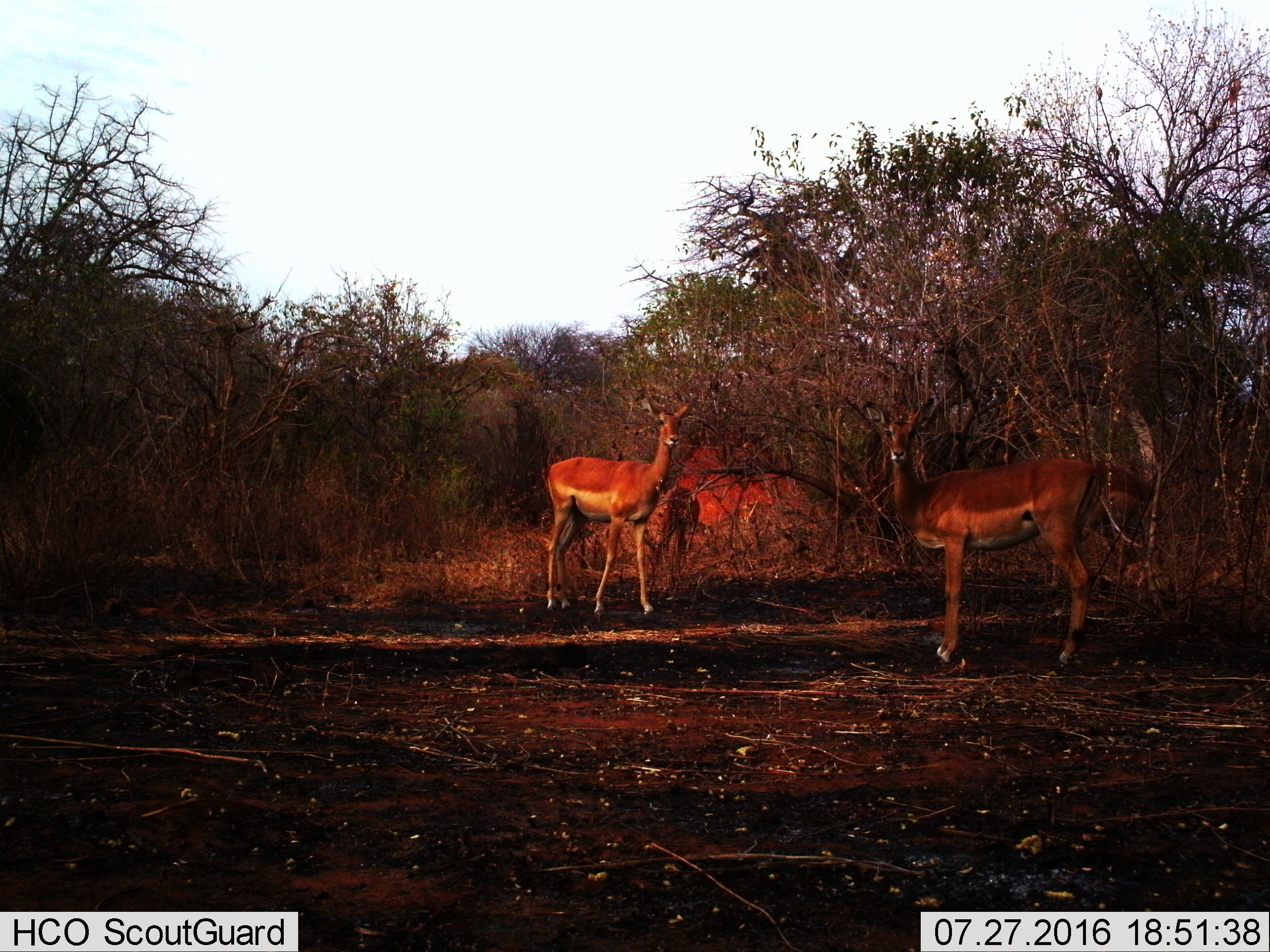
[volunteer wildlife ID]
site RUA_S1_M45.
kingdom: Animalia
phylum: Chordata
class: Mammalia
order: Artiodactyla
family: Bovidae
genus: Aepyceros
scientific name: Aepyceros melampus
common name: impala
Impala (Aepyceros melampus), count 3. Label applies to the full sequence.